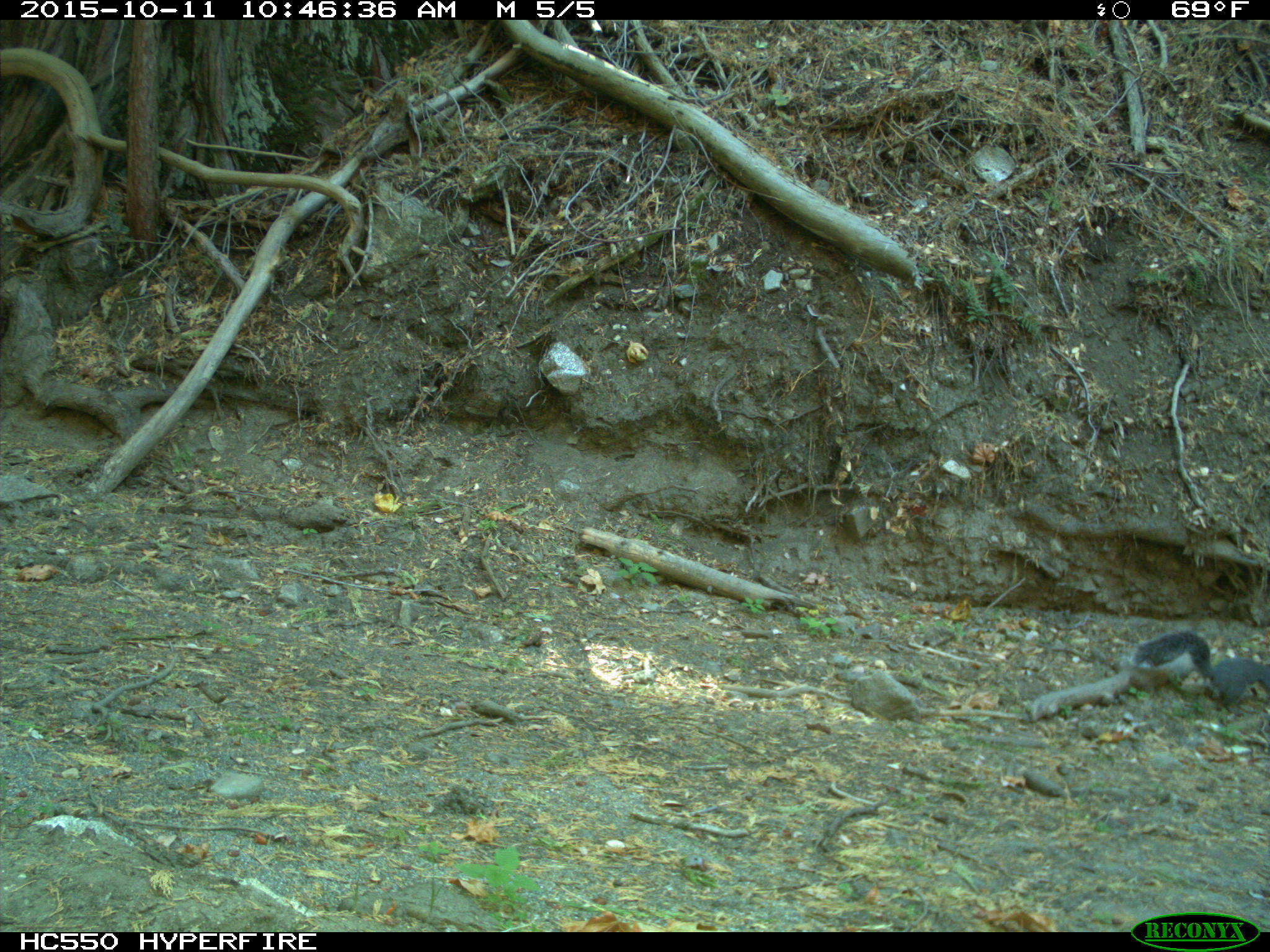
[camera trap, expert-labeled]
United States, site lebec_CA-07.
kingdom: Animalia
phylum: Chordata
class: Mammalia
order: Rodentia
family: Sciuridae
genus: Sciurus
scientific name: Sciurus carolinensis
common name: eastern gray squirrel